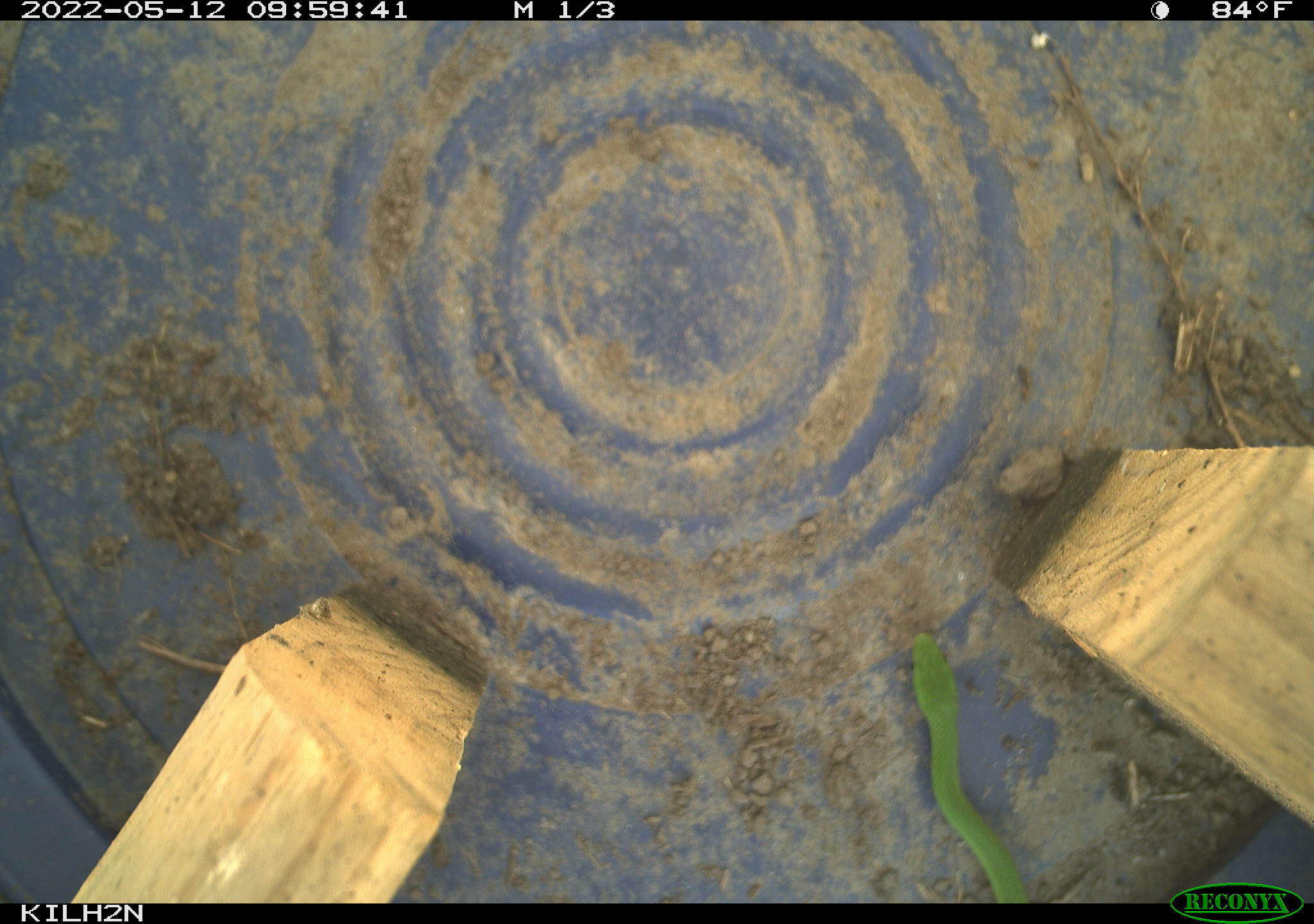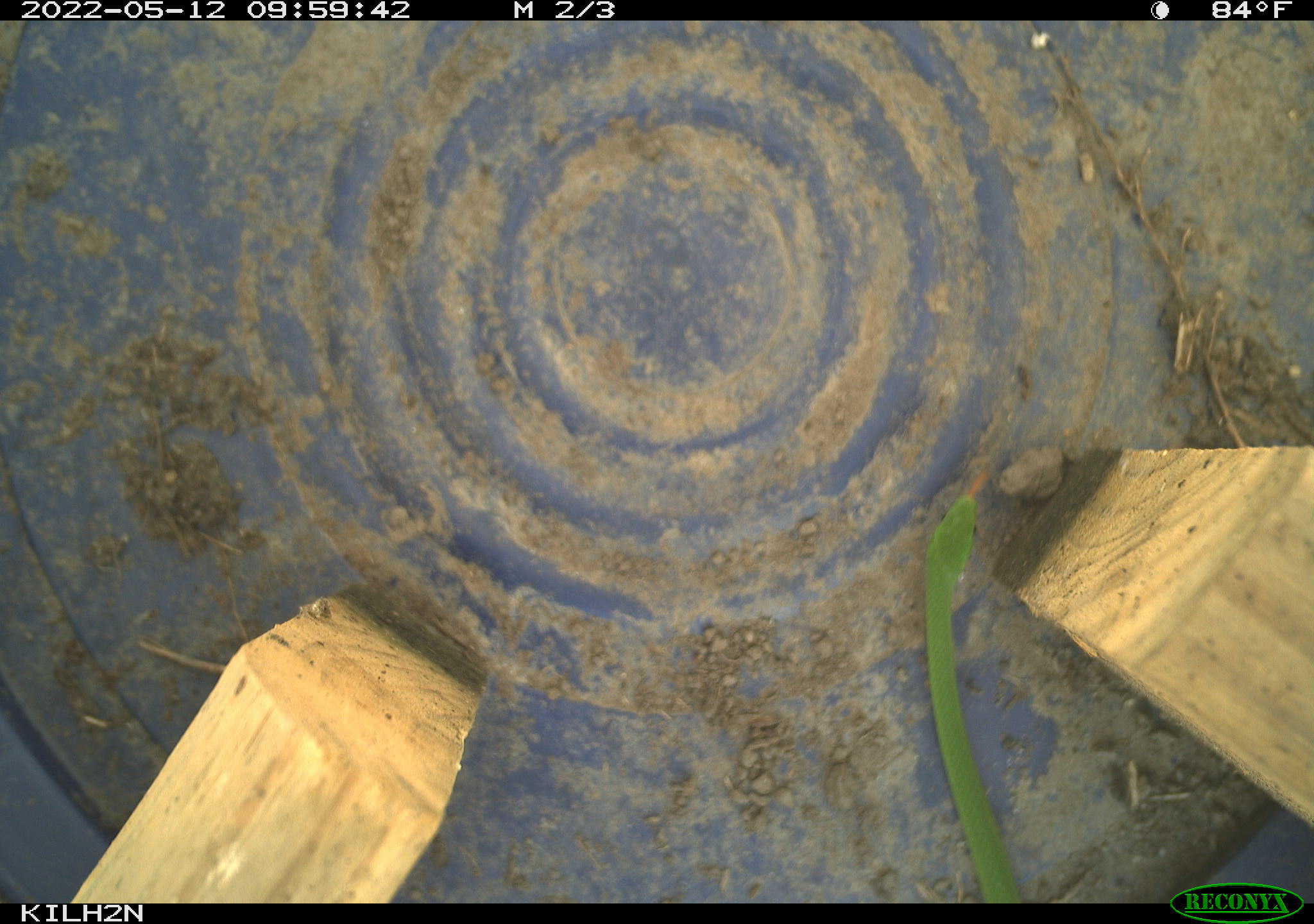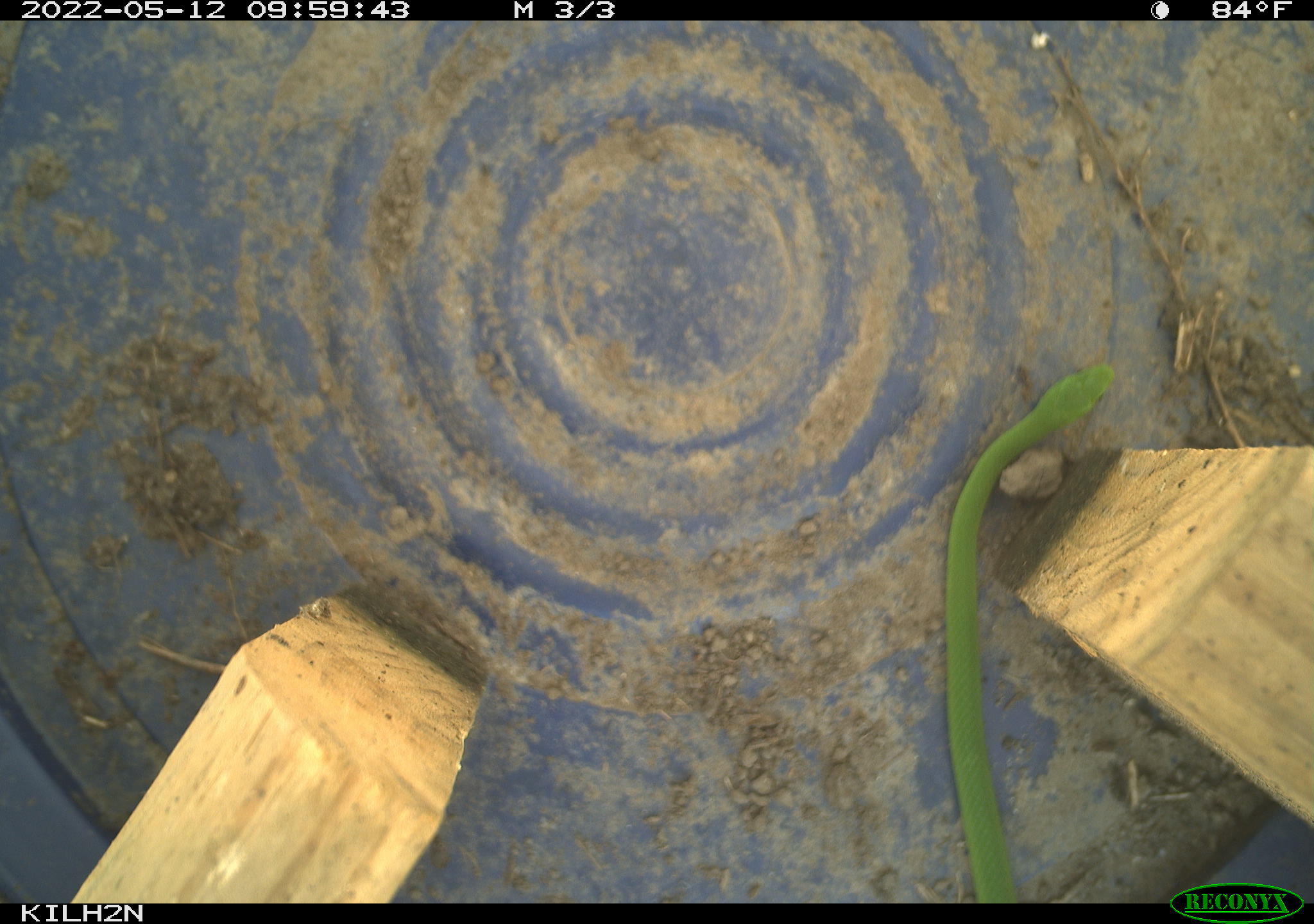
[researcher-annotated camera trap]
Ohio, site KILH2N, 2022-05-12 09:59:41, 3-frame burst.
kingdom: Animalia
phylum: Chordata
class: Reptilia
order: Squamata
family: Colubridae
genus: Opheodrys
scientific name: Opheodrys vernalis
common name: smooth greensnake